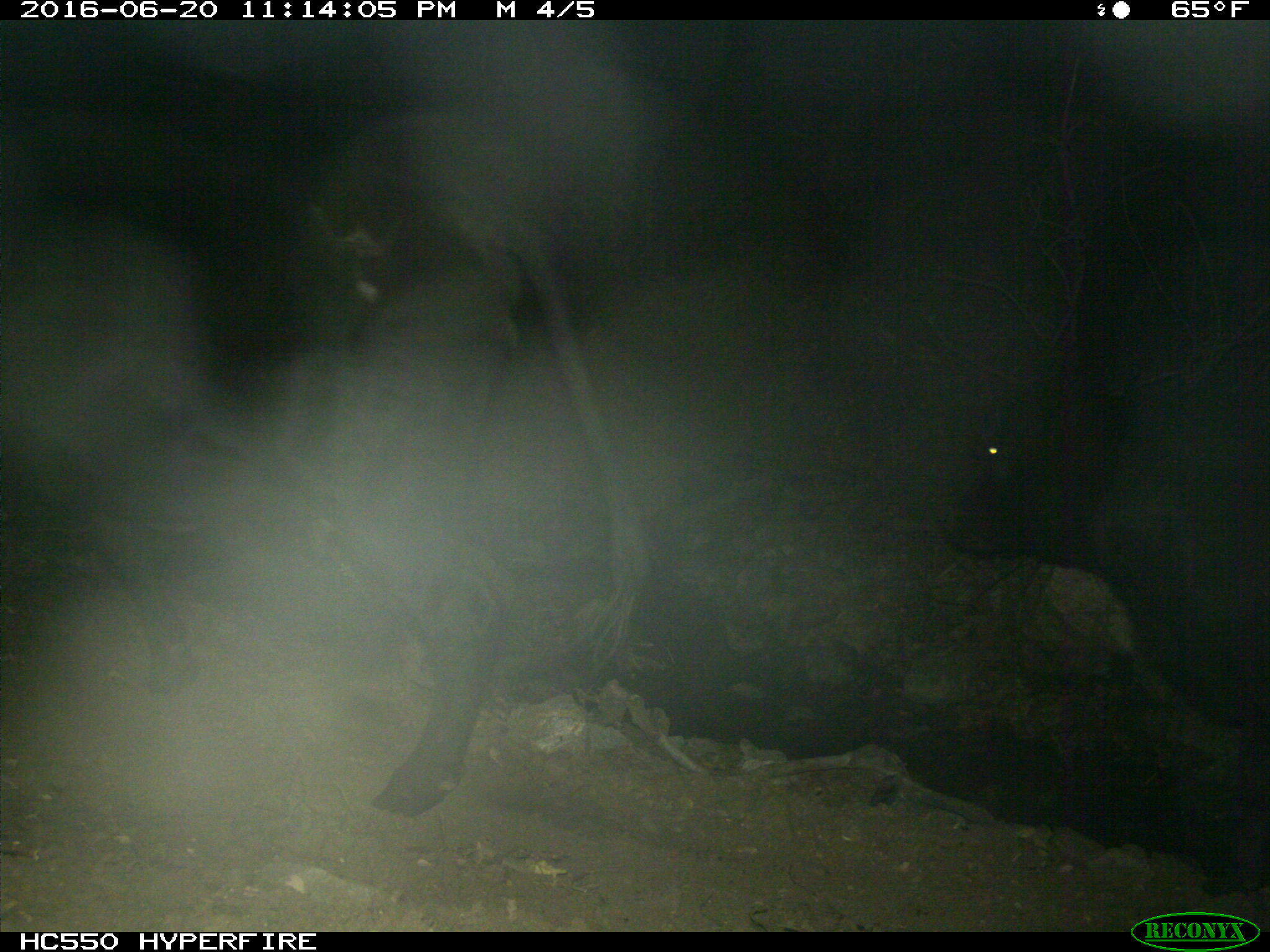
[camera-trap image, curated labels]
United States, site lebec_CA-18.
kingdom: Animalia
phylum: Chordata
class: Mammalia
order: Artiodactyla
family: Bovidae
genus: Bos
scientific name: Bos taurus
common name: domestic cow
Bos taurus (domestic cow).